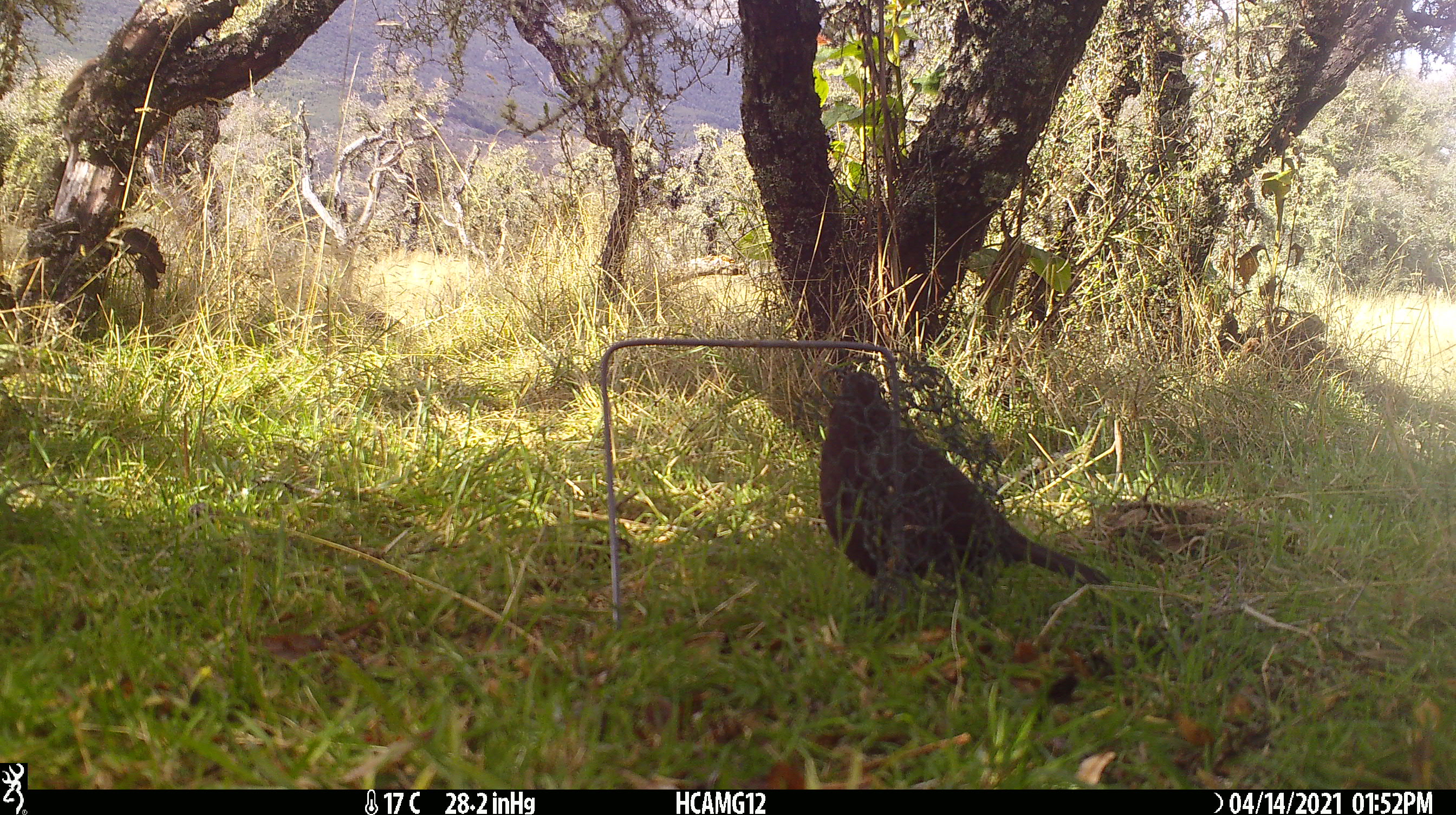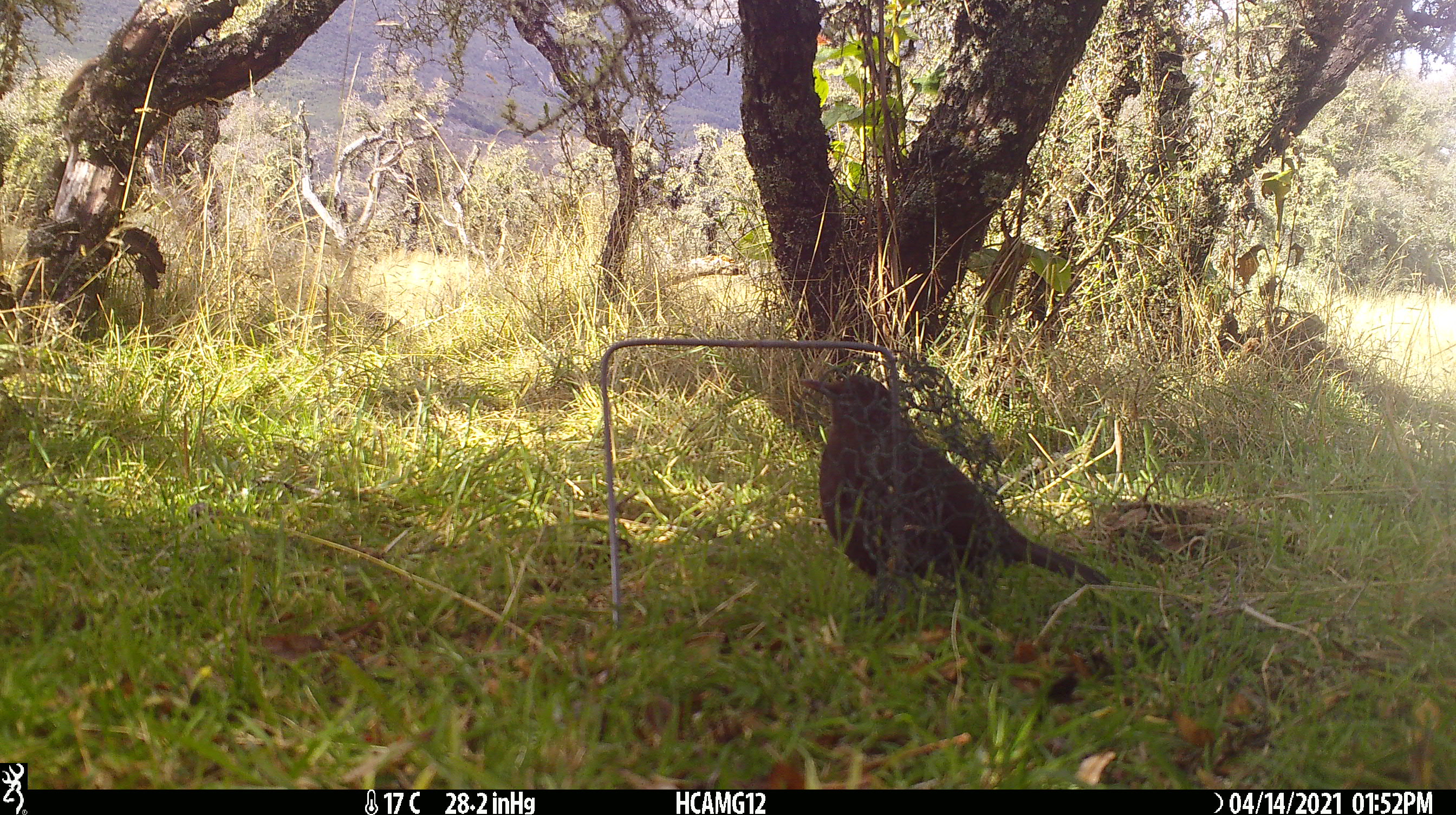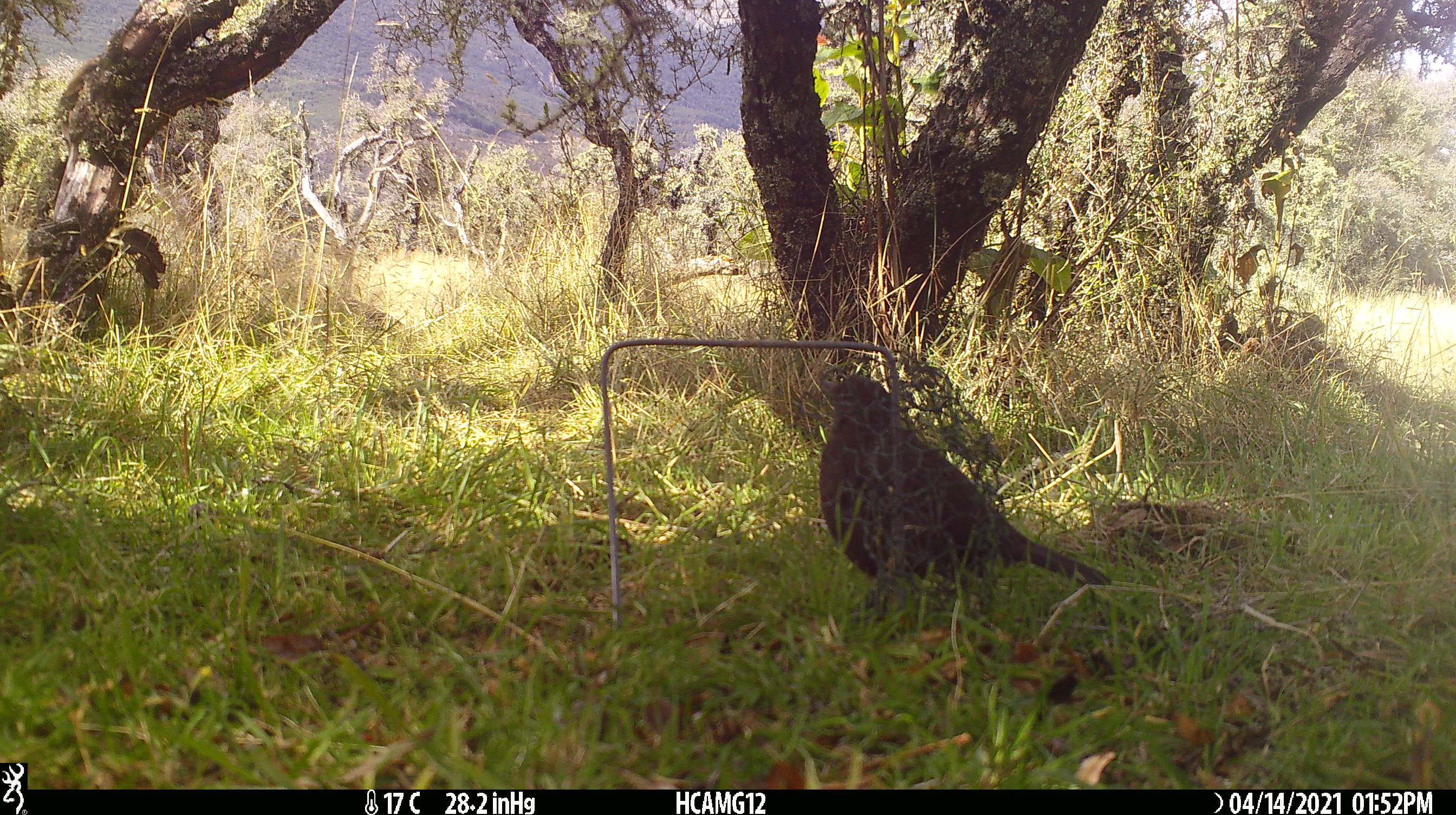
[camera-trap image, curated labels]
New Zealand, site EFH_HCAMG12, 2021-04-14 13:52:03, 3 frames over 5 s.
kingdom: Animalia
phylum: Chordata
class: Aves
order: Passeriformes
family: Turdidae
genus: Turdus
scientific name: Turdus merula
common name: eurasian blackbird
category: blackbird